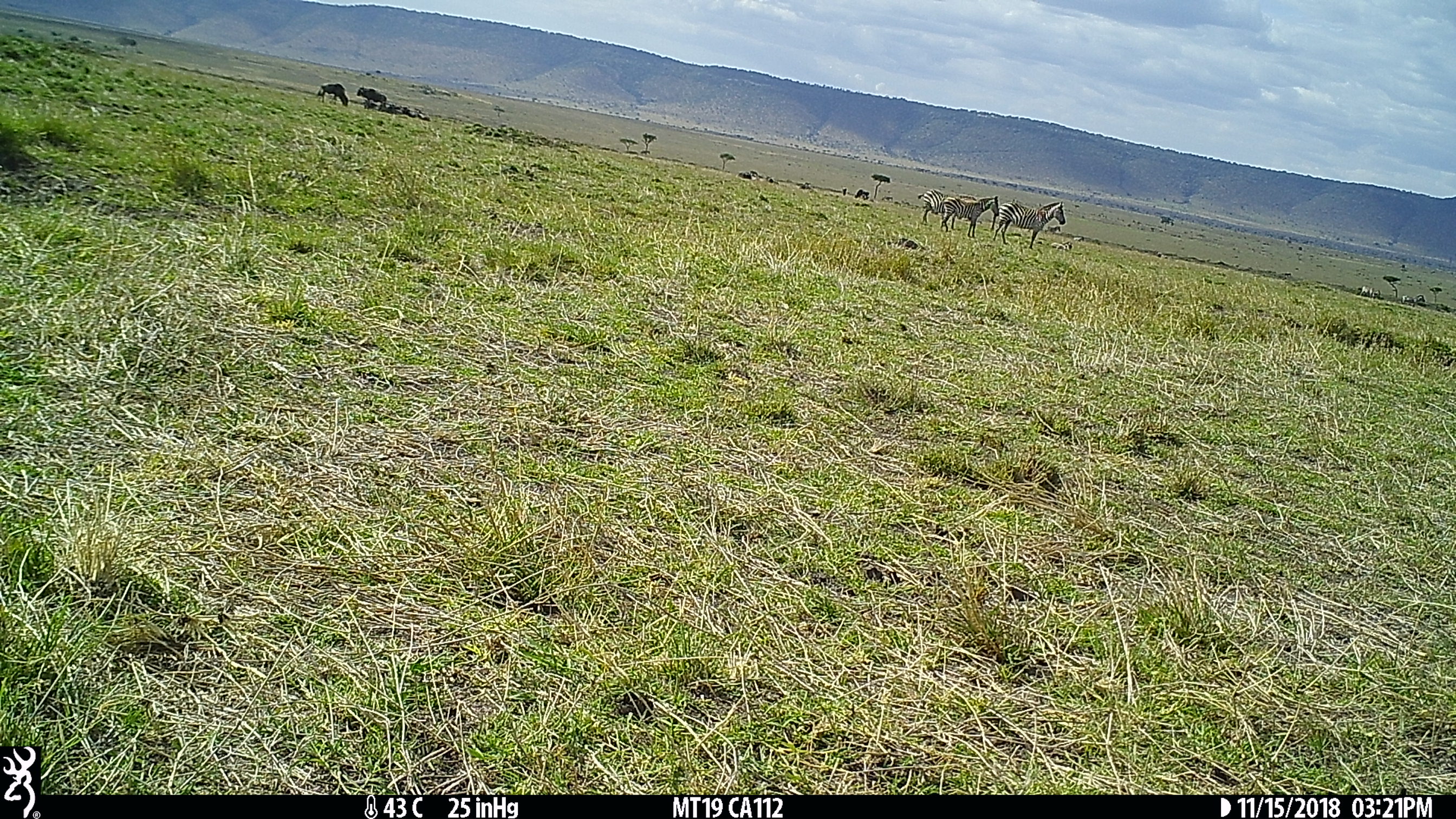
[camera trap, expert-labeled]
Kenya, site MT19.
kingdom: Animalia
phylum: Chordata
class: Mammalia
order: Perissodactyla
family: Equidae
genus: Equus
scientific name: Equus quagga burchellii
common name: burchell's zebra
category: zebra